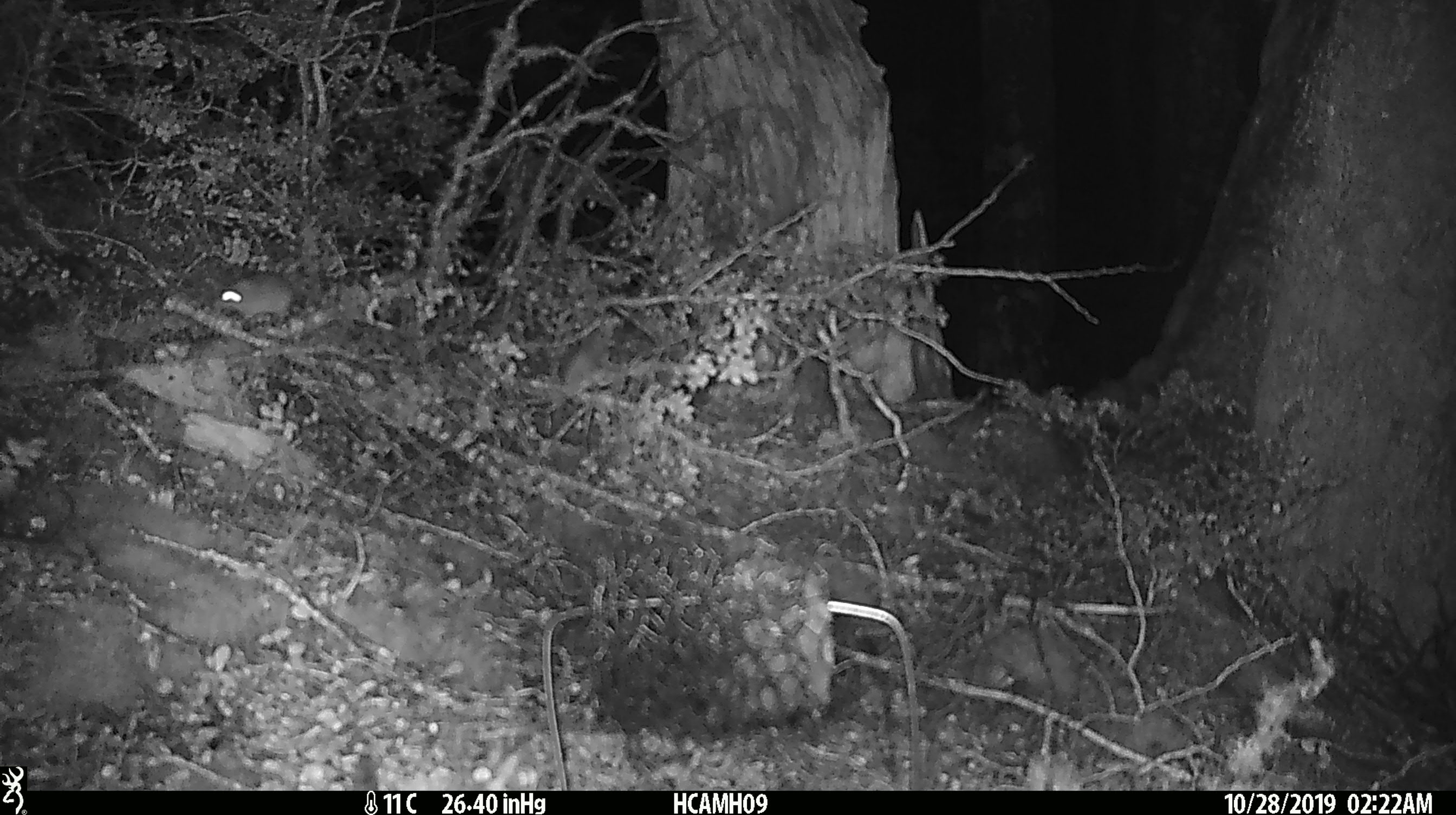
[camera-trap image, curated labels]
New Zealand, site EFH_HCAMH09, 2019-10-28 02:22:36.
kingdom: Animalia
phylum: Chordata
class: Mammalia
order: Rodentia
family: Muridae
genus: Mus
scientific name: Mus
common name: mouse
Mouse (Mus).